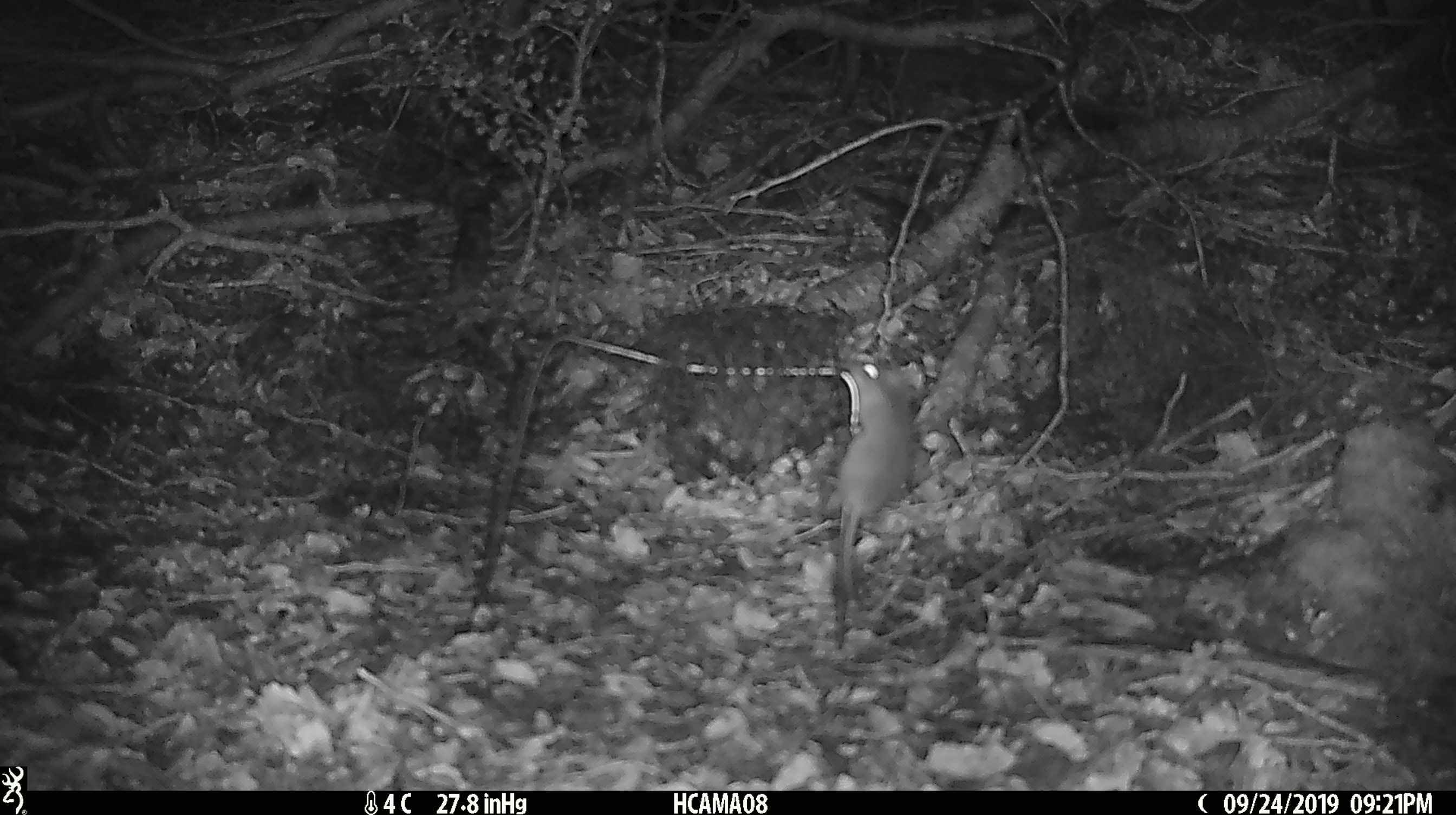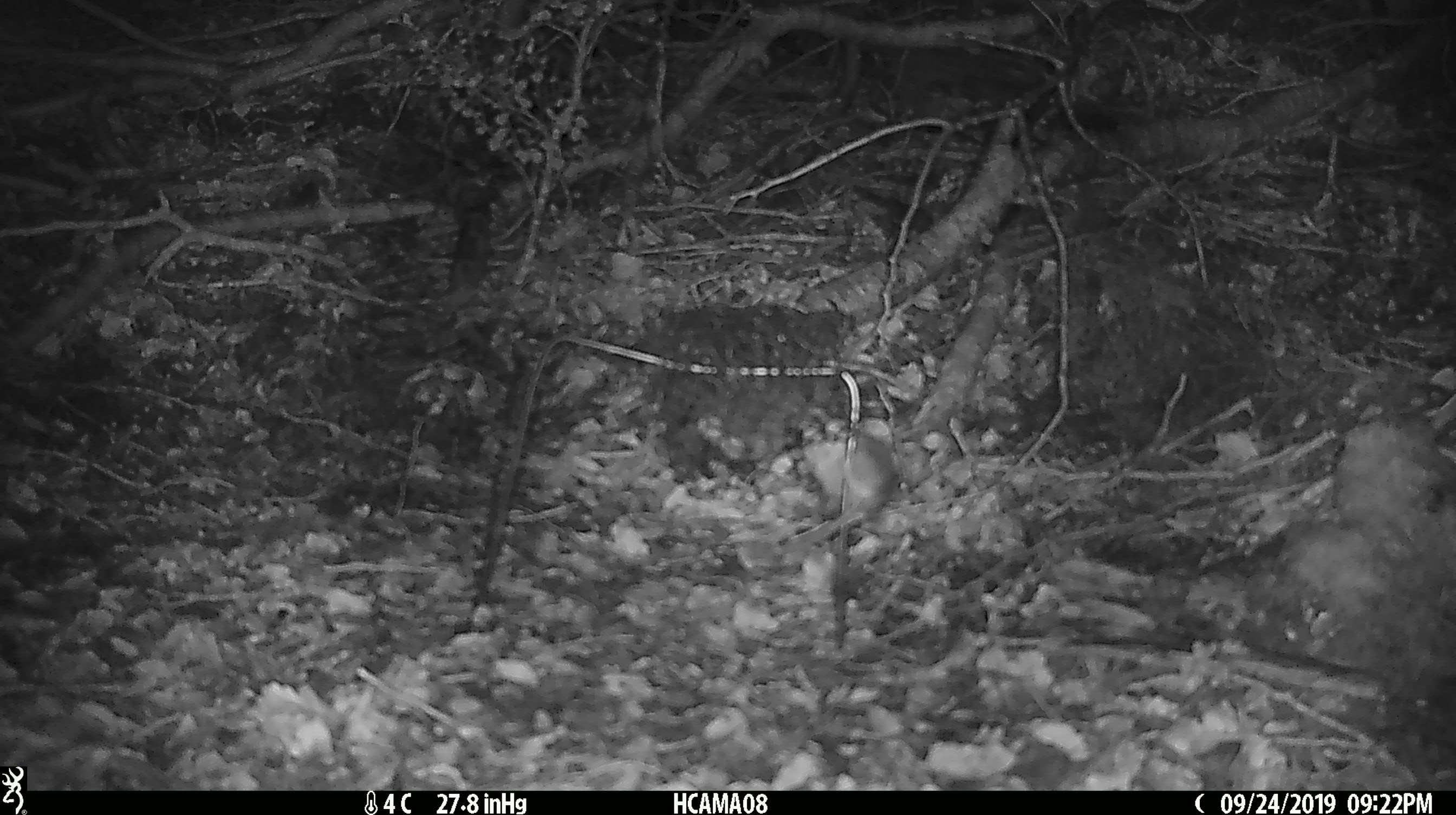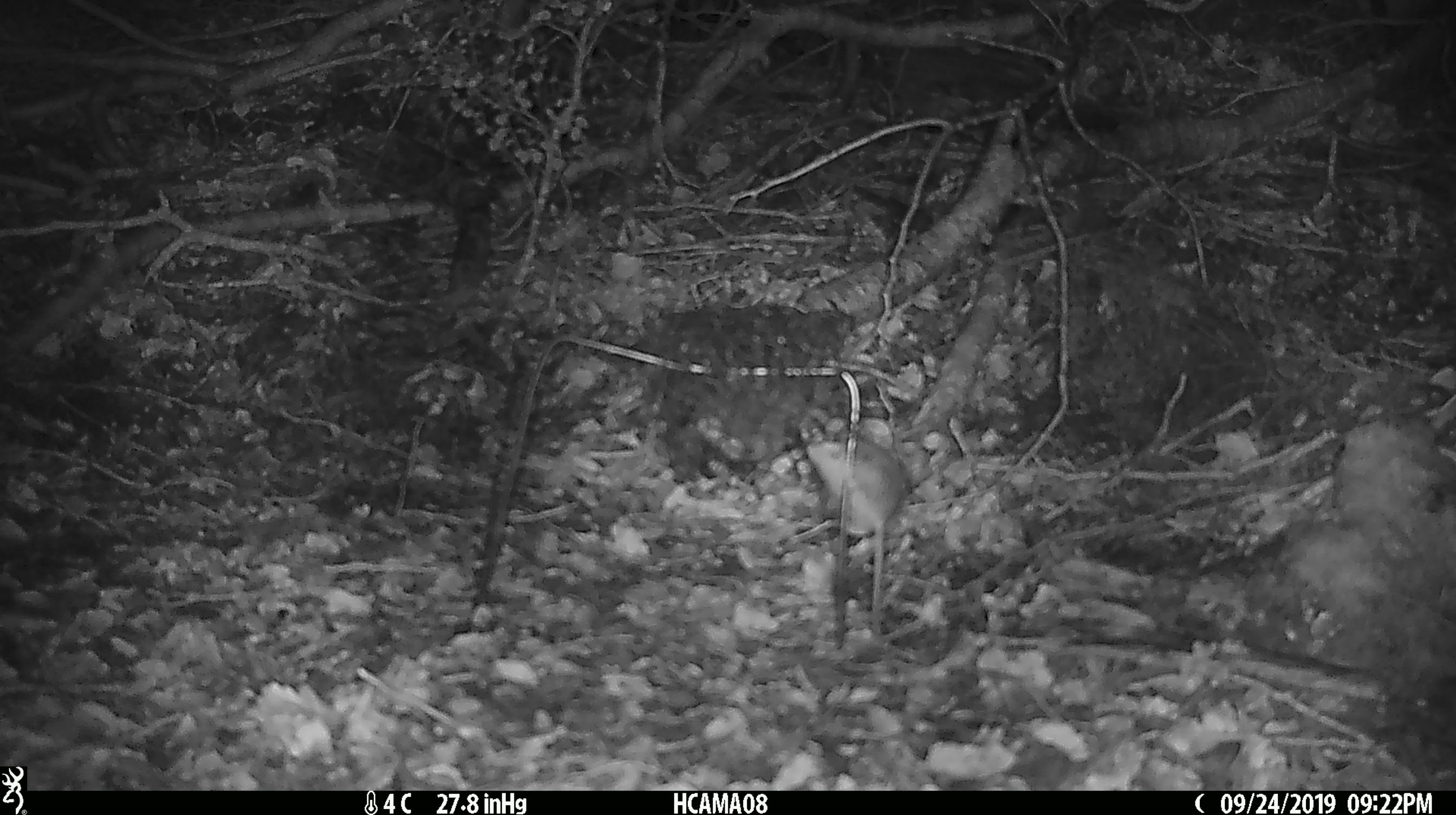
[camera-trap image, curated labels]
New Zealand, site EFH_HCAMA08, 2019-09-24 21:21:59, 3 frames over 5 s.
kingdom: Animalia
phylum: Chordata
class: Mammalia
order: Rodentia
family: Muridae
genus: Mus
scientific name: Mus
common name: mouse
Mouse (Mus).